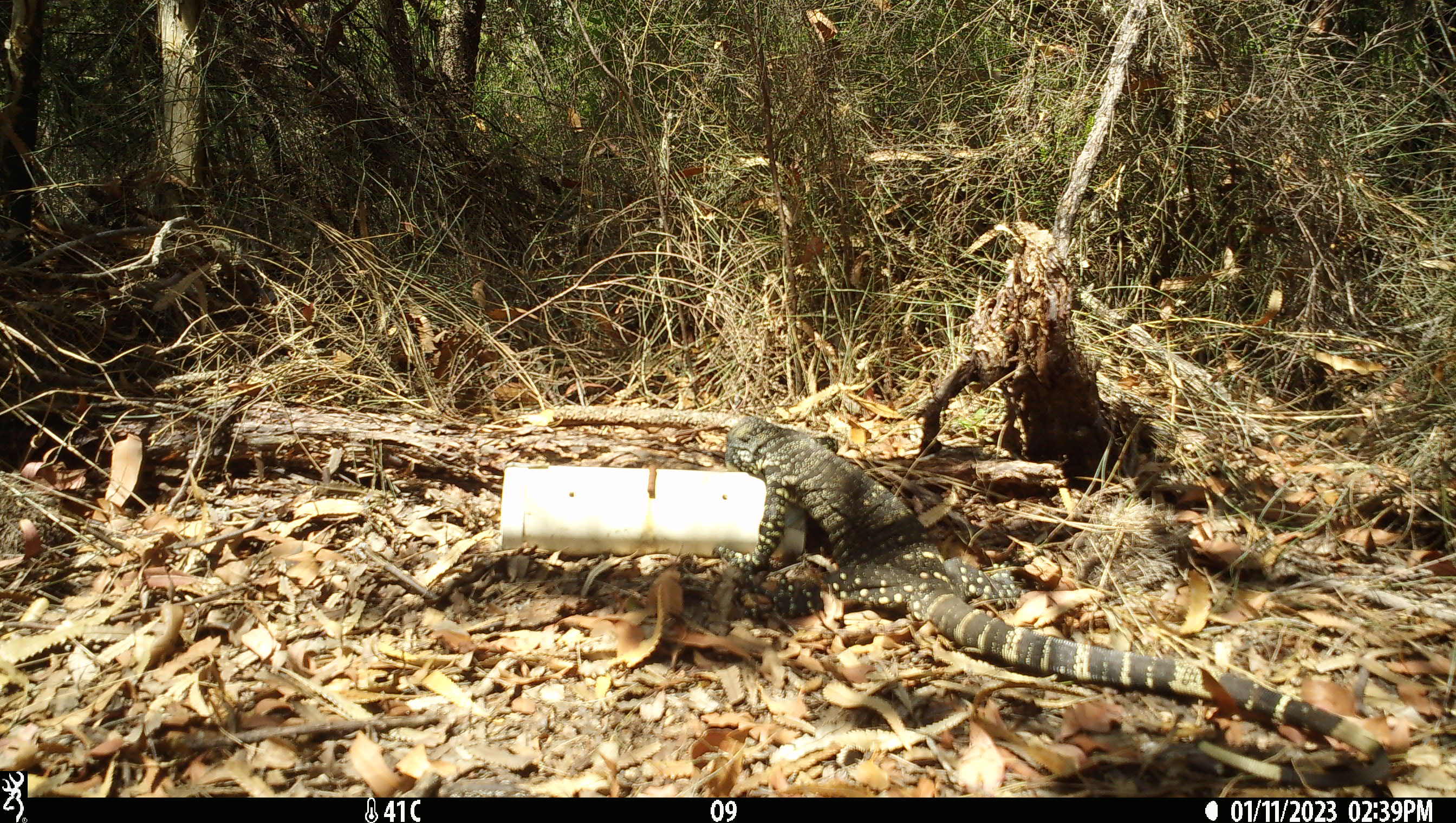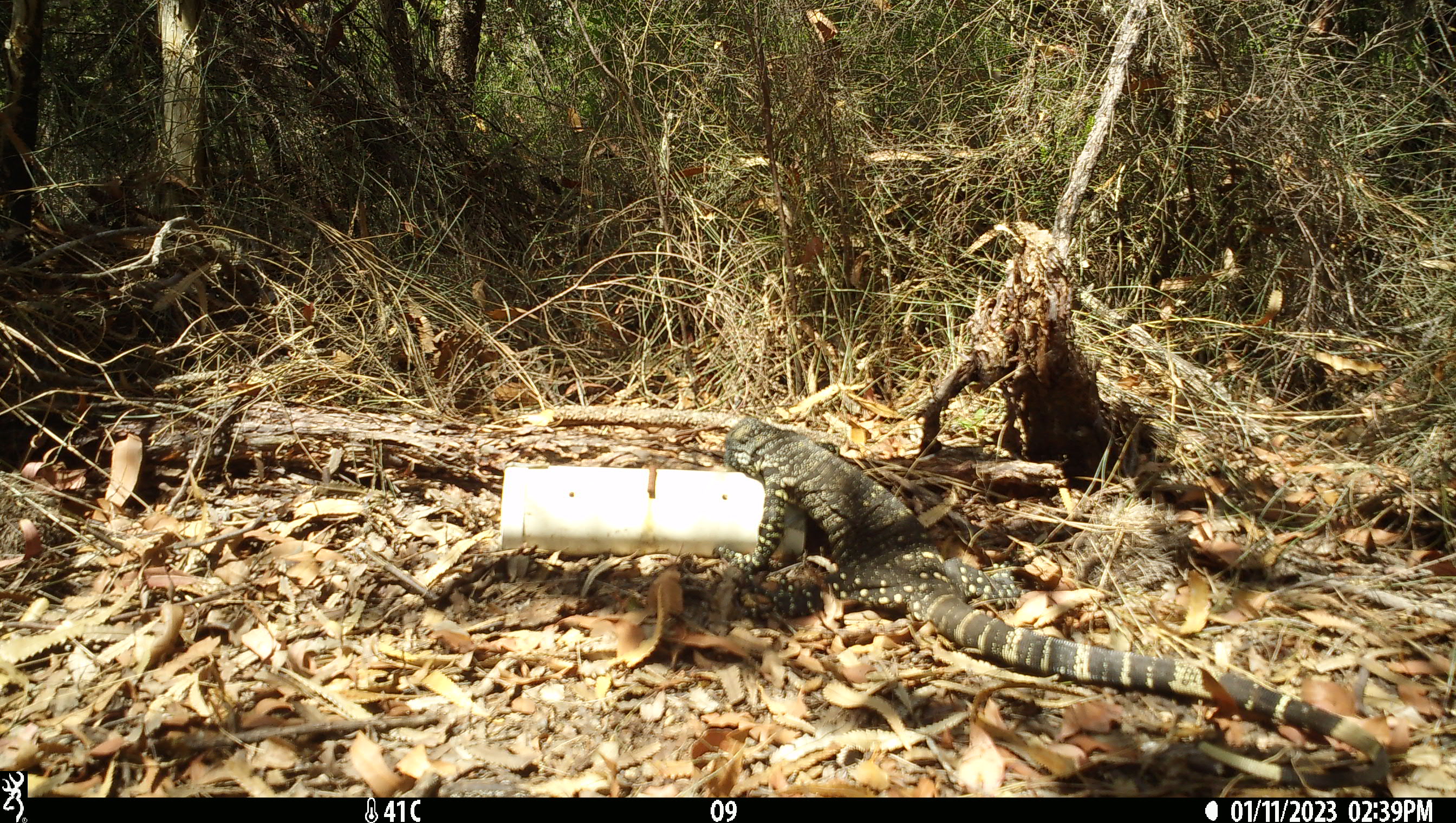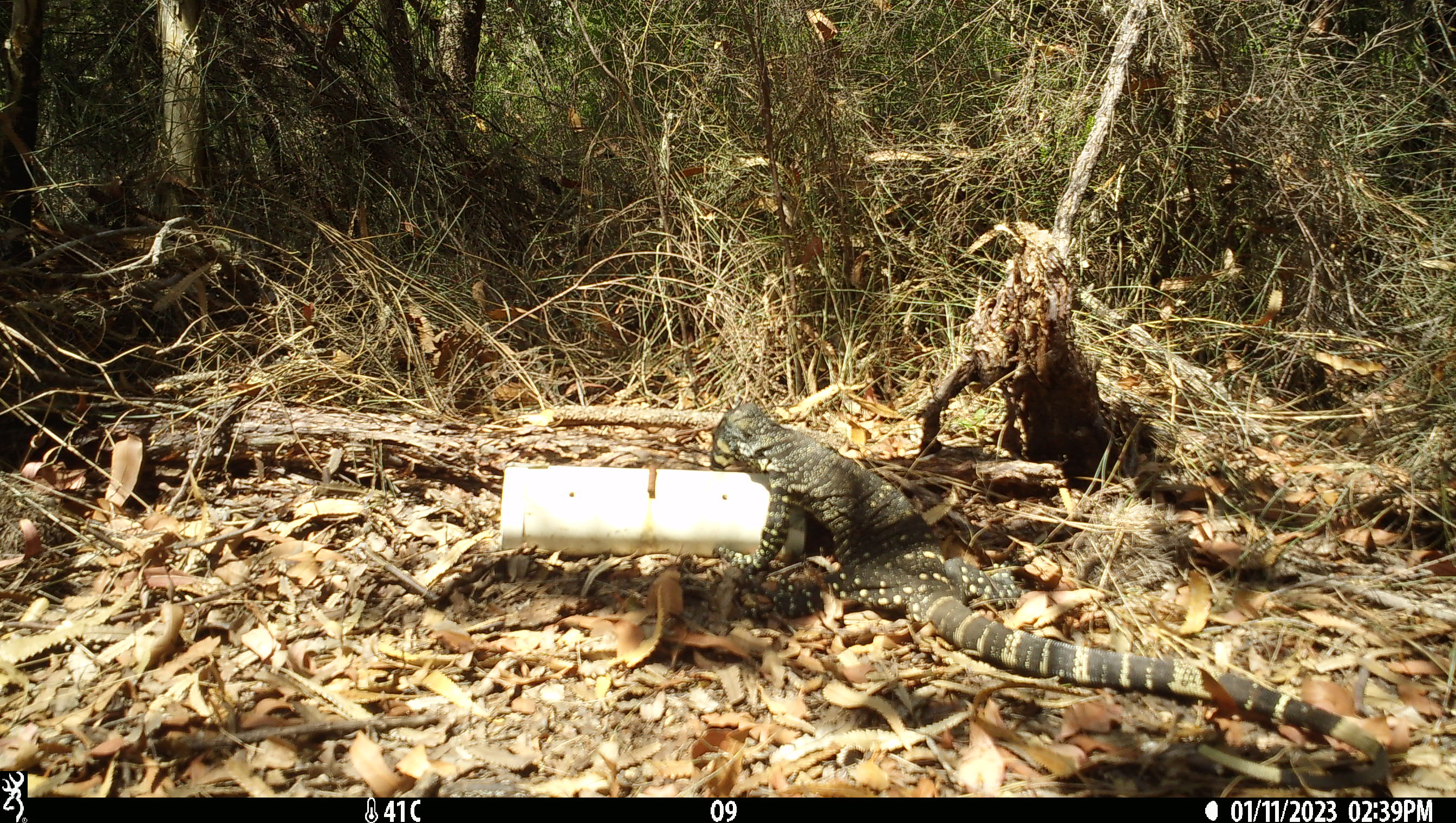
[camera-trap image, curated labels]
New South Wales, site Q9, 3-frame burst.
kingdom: Animalia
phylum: Chordata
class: Reptilia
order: Squamata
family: Varanidae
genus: Varanus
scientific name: Varanus varius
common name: lace monitor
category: goanna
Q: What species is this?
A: Goanna (lace monitor) (Varanus varius).